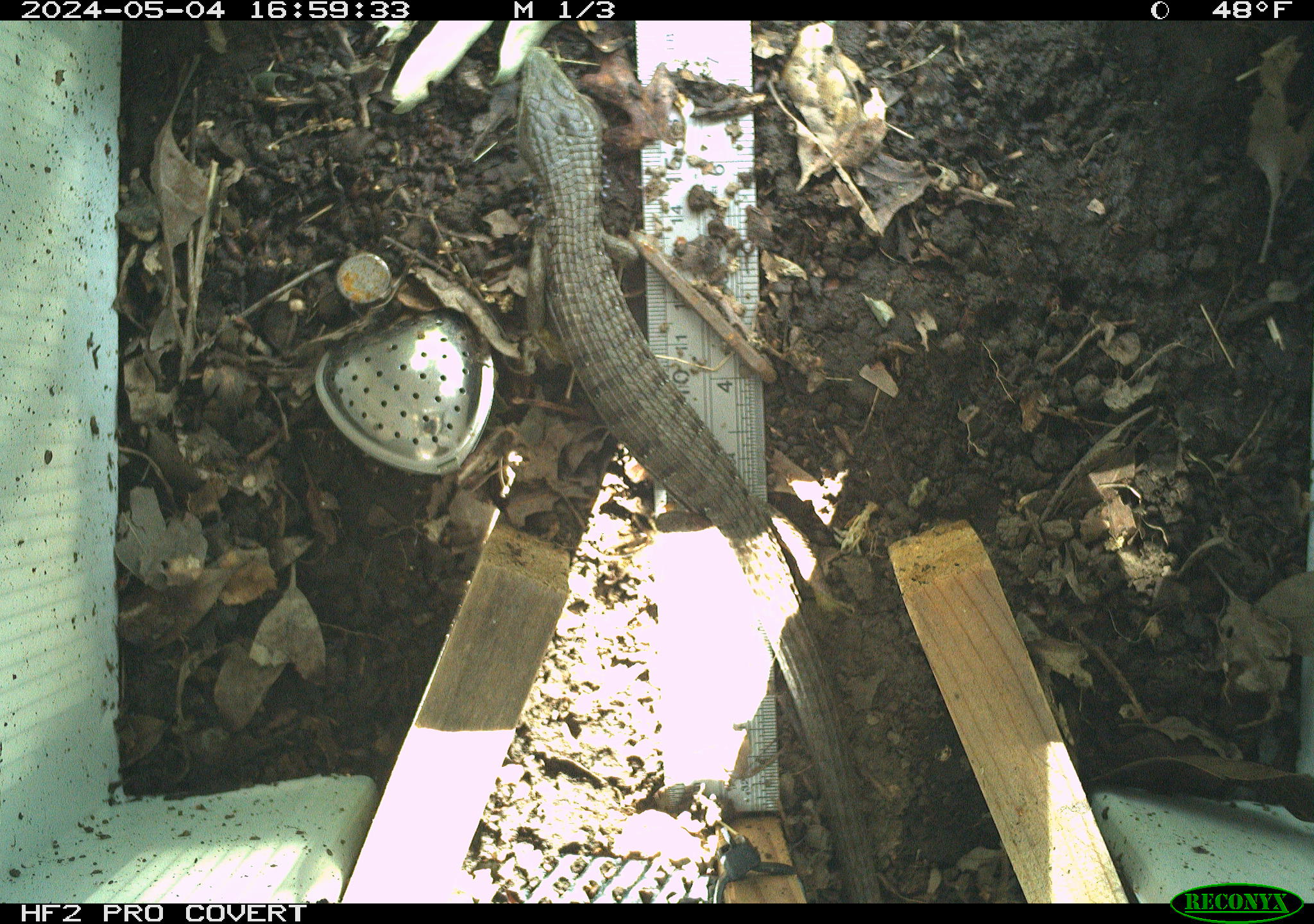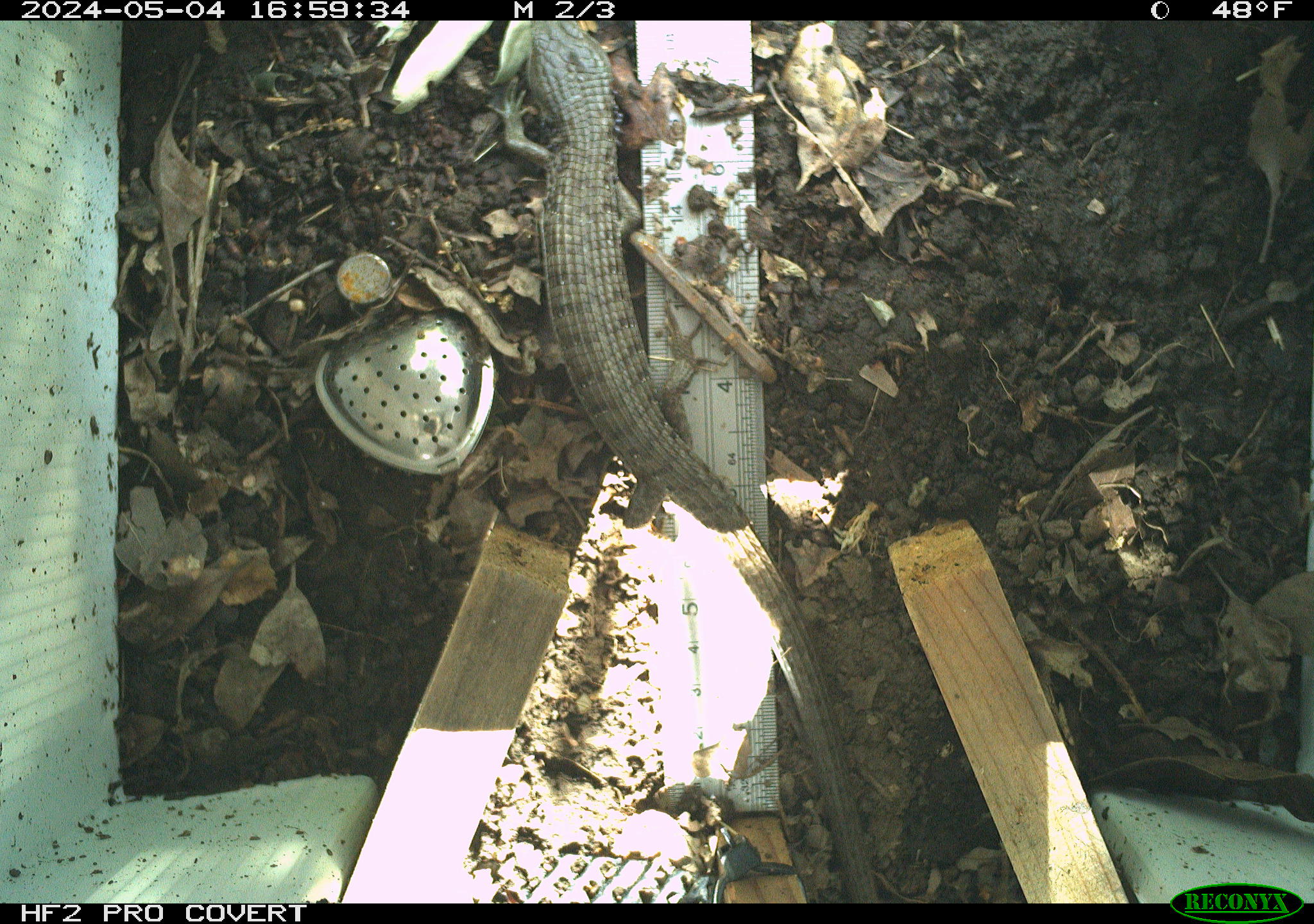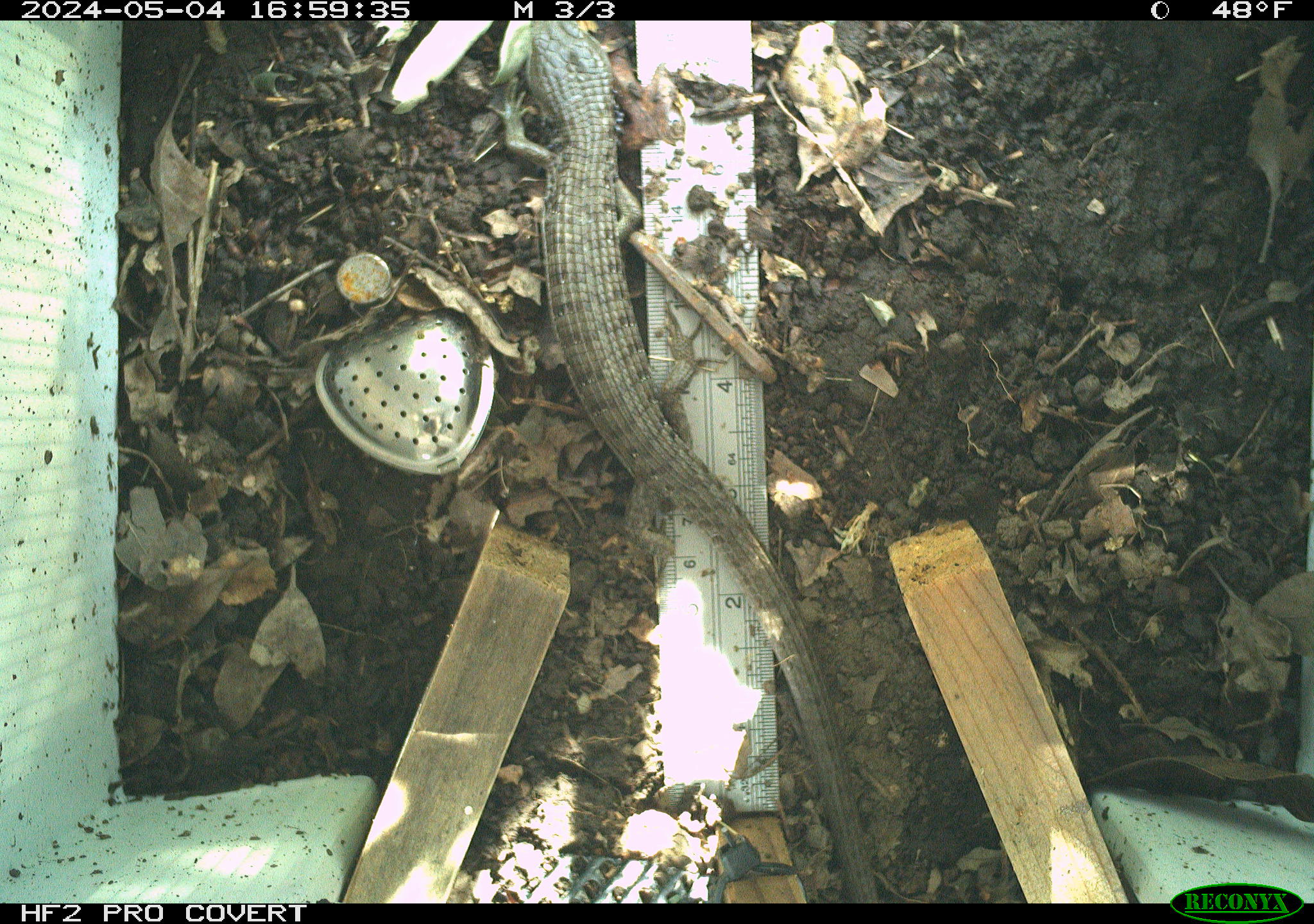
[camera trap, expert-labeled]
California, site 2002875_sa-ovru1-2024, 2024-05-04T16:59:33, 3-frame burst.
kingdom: Animalia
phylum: Chordata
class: Reptilia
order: Squamata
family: Anguidae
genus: Elgaria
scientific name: Elgaria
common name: alligator lizards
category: elgaria species